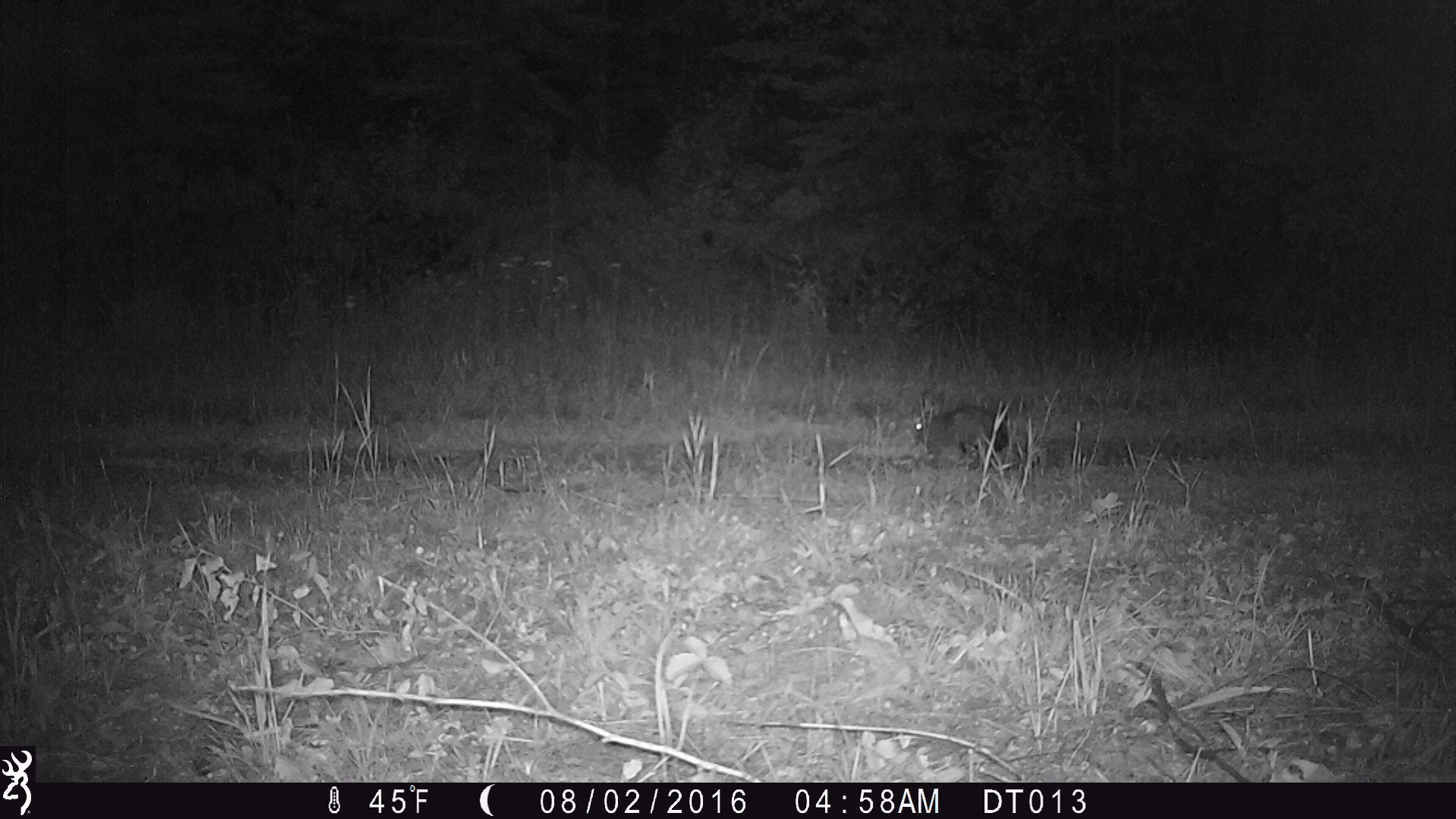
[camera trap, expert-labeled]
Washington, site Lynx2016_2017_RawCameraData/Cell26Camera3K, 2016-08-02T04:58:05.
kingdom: Animalia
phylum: Chordata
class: Mammalia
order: Lagomorpha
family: Leporidae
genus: Lepus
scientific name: Lepus americanus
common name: snowshoe hare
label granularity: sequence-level